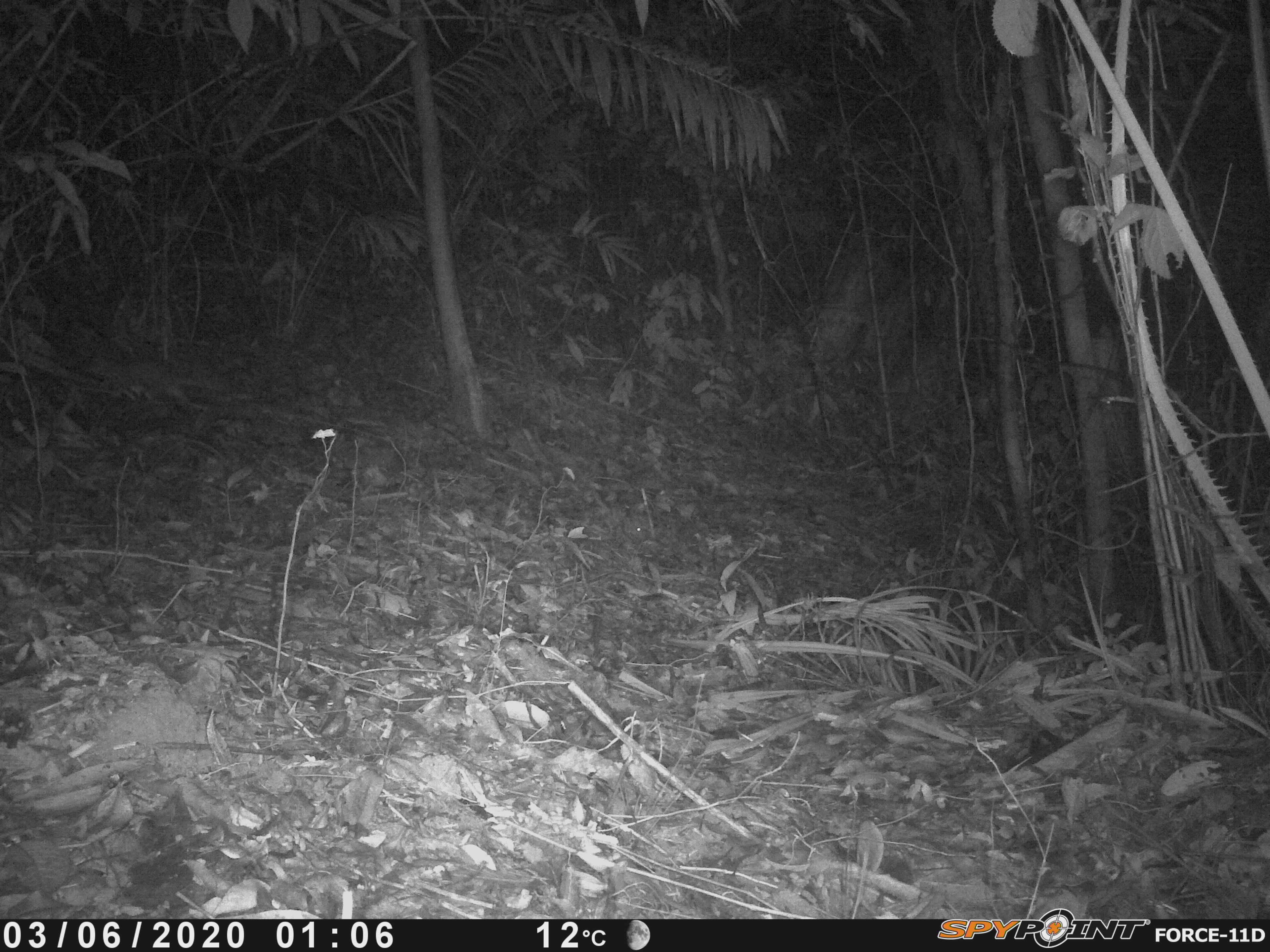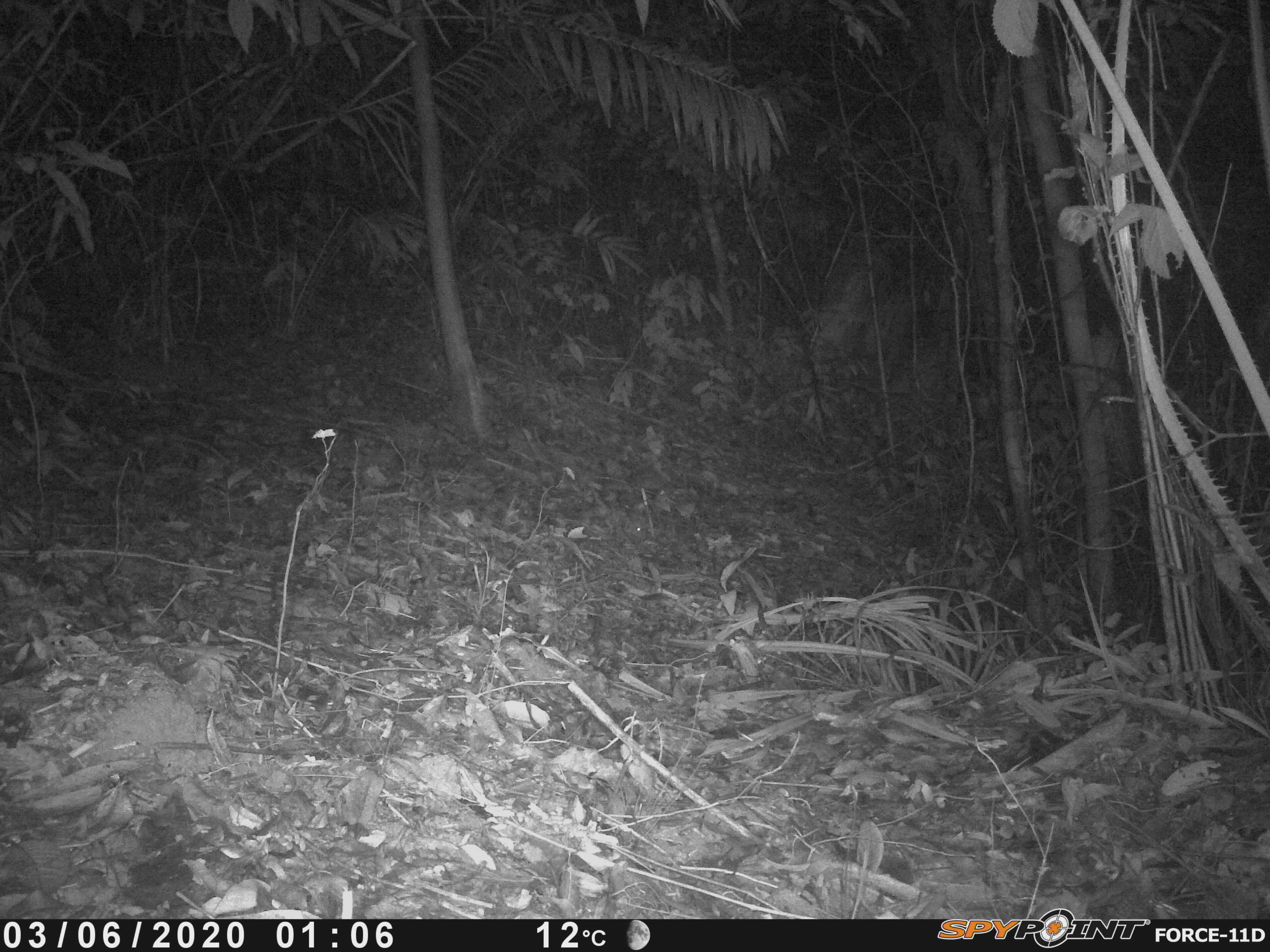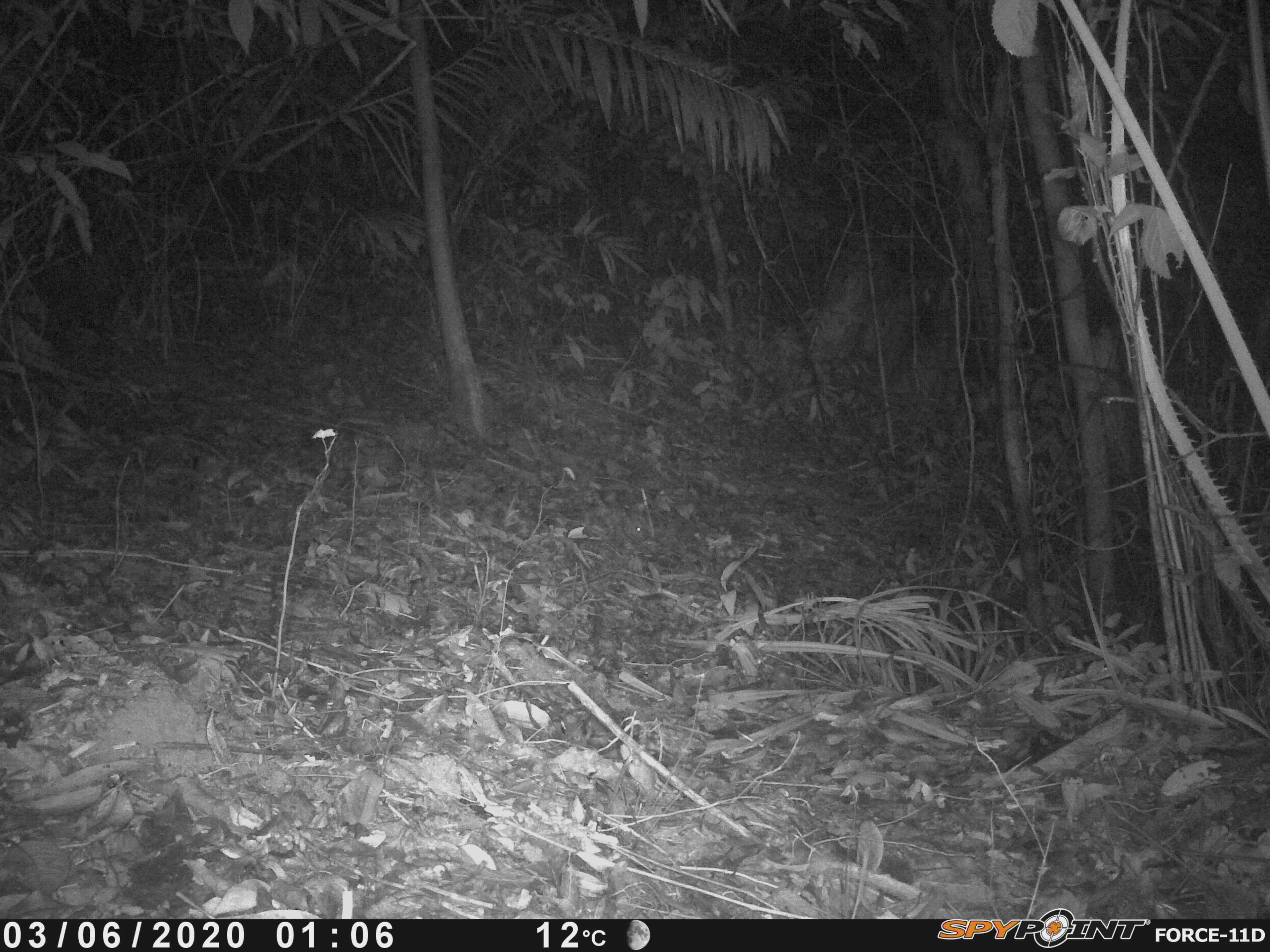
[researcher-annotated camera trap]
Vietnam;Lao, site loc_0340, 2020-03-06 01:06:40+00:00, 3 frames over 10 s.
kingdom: Animalia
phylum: Chordata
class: Mammalia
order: Carnivora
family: Mustelidae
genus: Melogale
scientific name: Melogale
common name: ferret badger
Ferret badger (Melogale). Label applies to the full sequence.